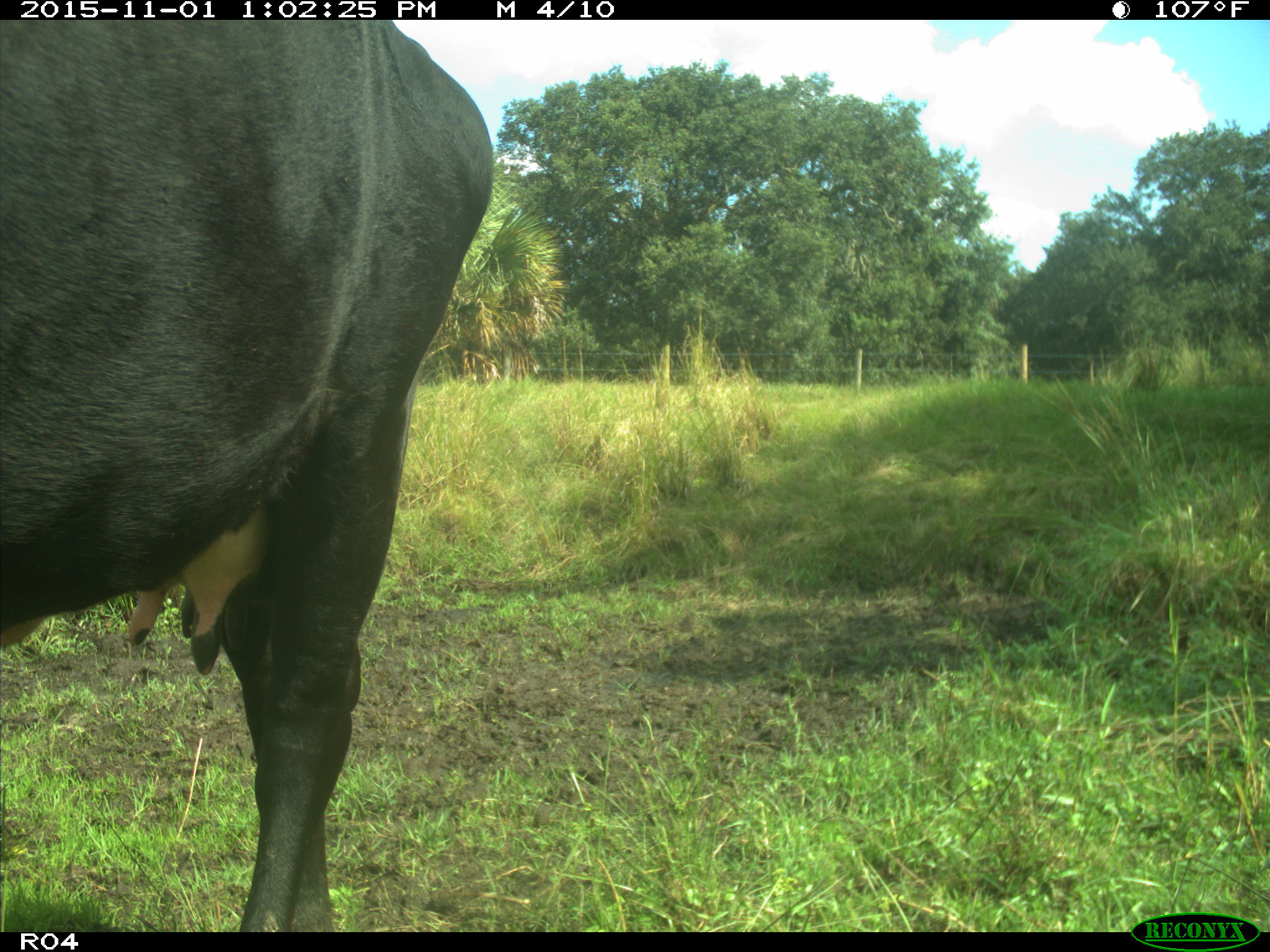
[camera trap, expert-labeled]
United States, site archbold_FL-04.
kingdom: Animalia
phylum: Chordata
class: Mammalia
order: Artiodactyla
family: Bovidae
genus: Bos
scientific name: Bos taurus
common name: domestic cow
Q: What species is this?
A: Bos taurus (domestic cow).